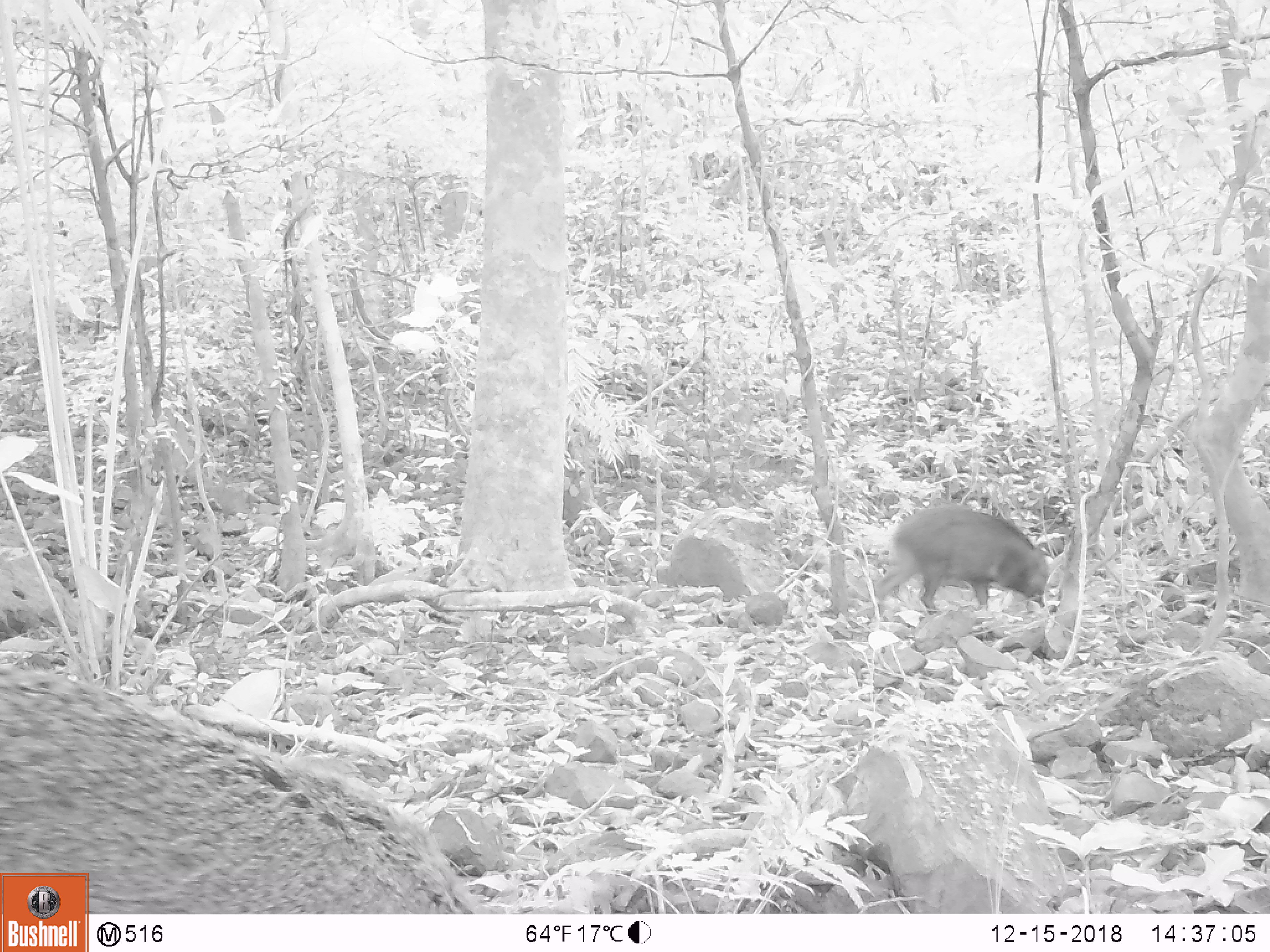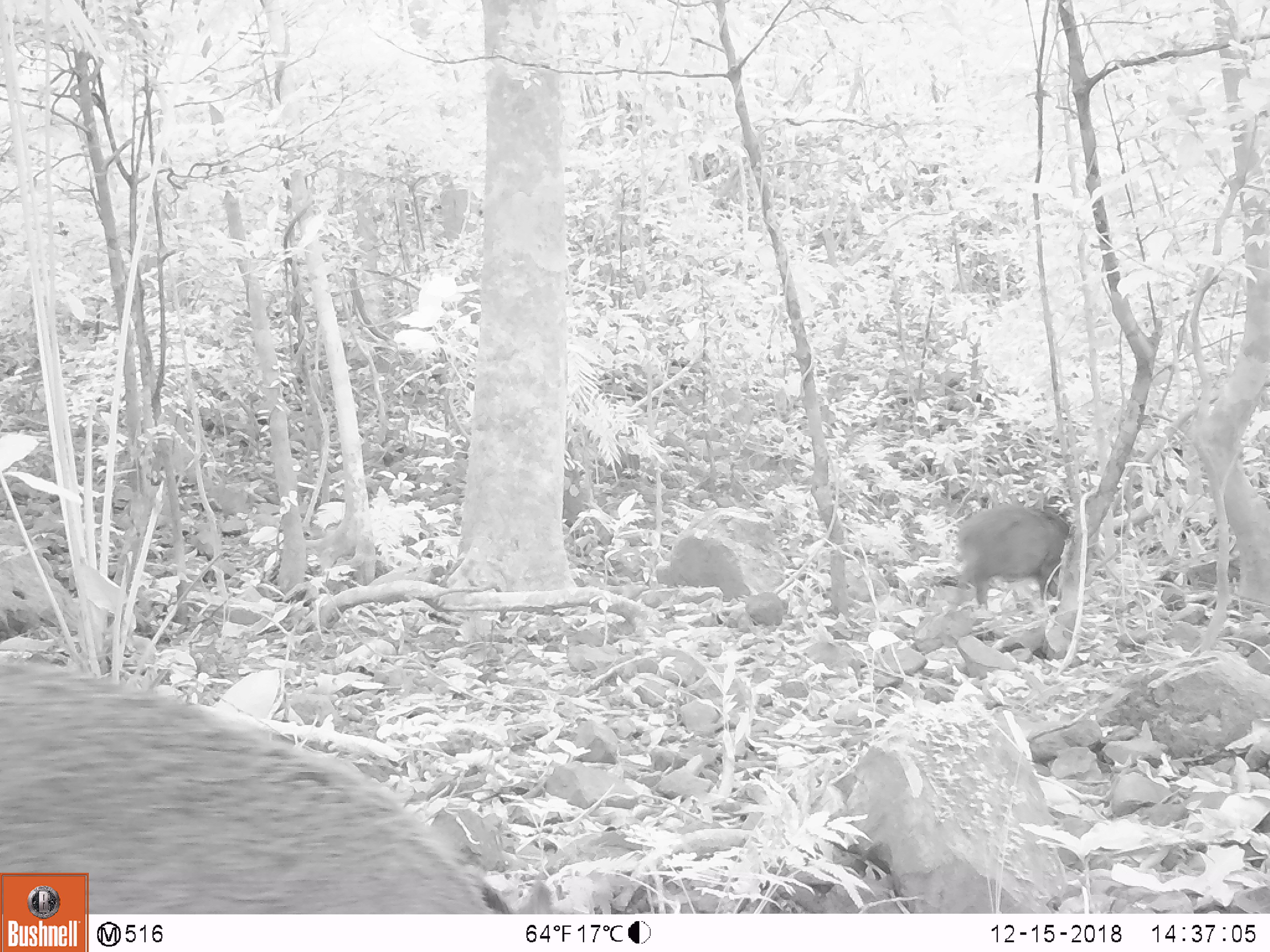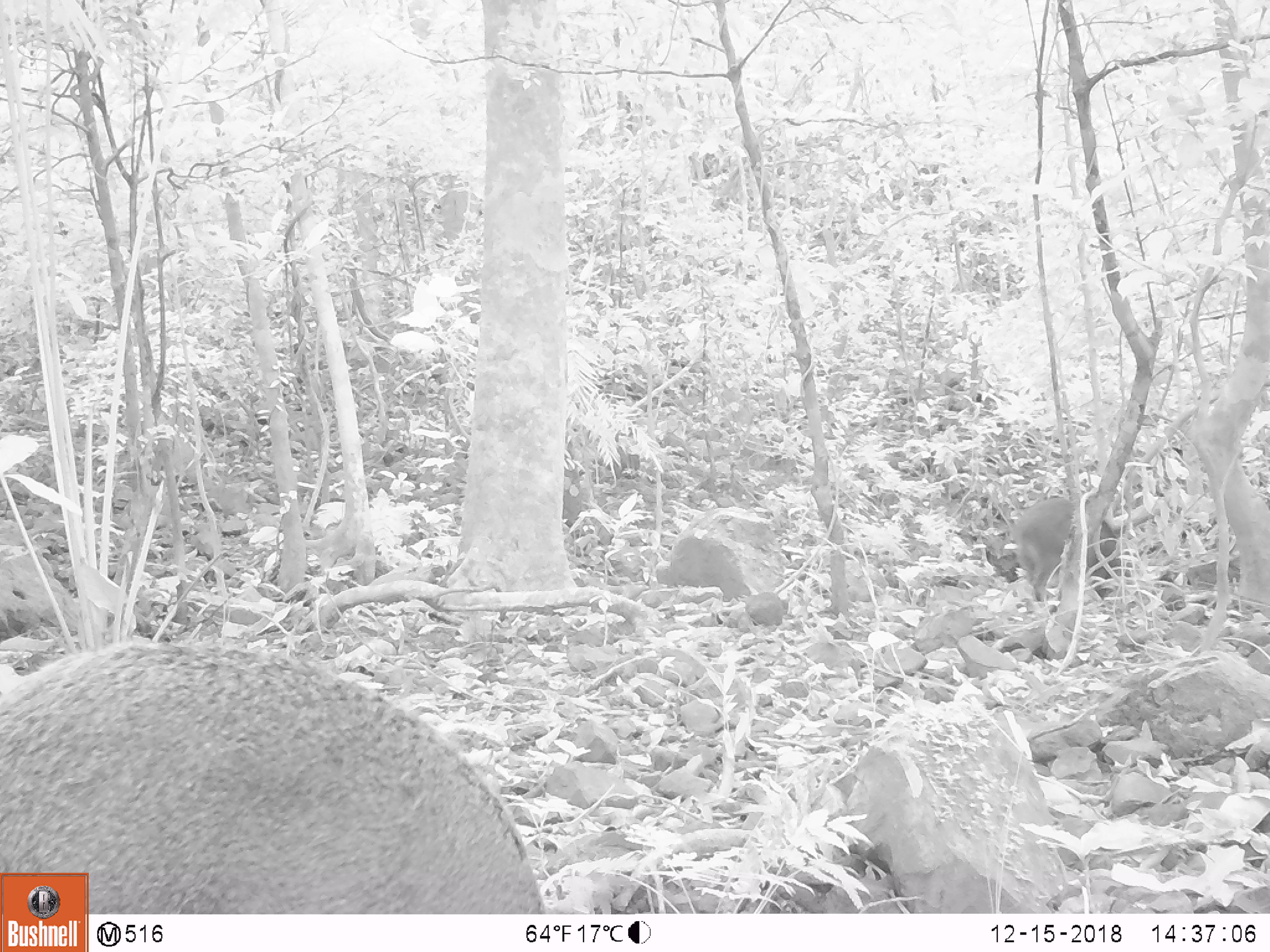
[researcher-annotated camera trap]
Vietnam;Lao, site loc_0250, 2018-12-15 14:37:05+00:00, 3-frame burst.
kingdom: Animalia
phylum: Chordata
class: Mammalia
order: Artiodactyla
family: Suidae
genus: Sus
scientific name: Sus scrofa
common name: eurasian wild pig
Eurasian wild pig (Sus scrofa). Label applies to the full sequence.